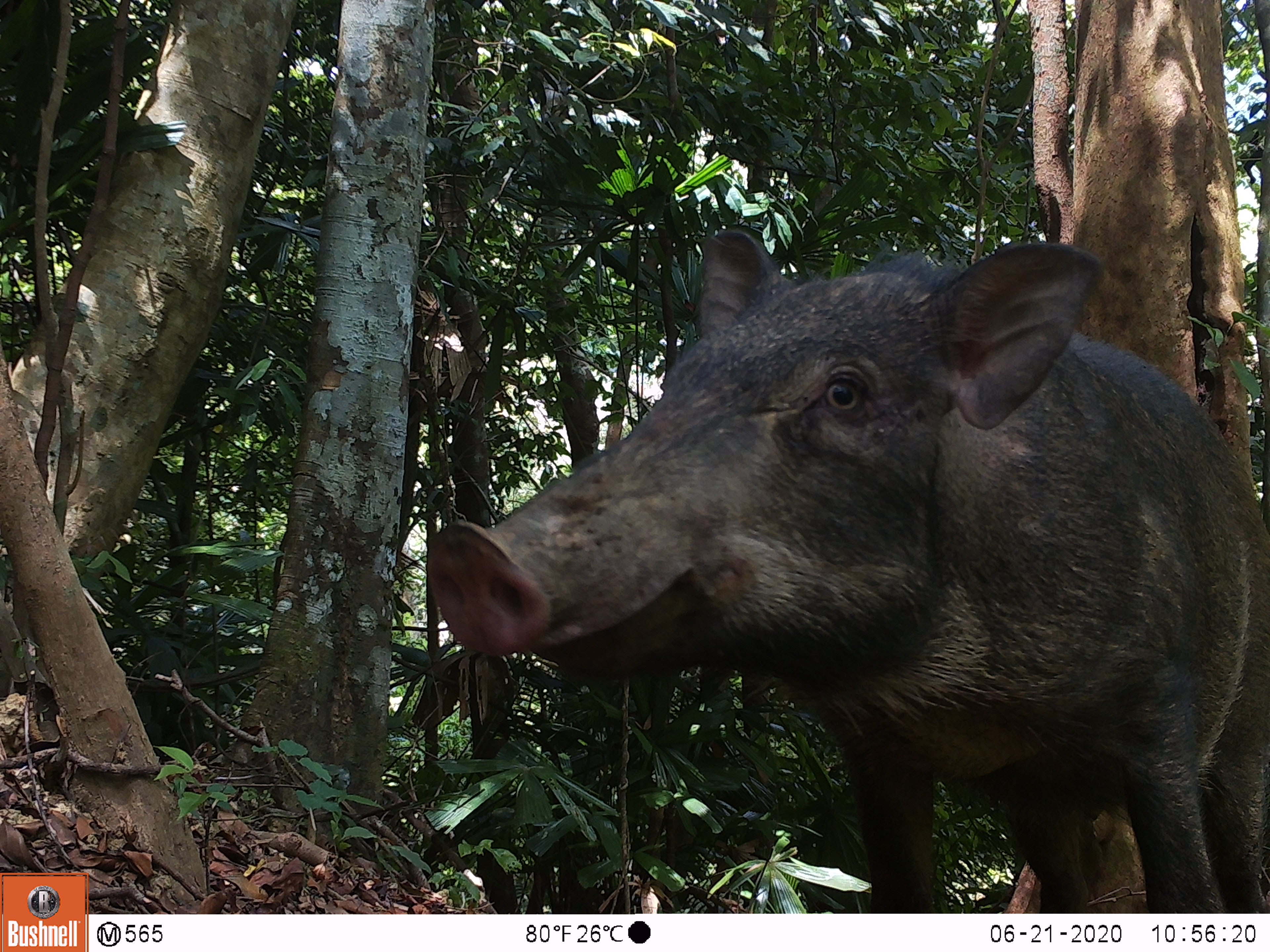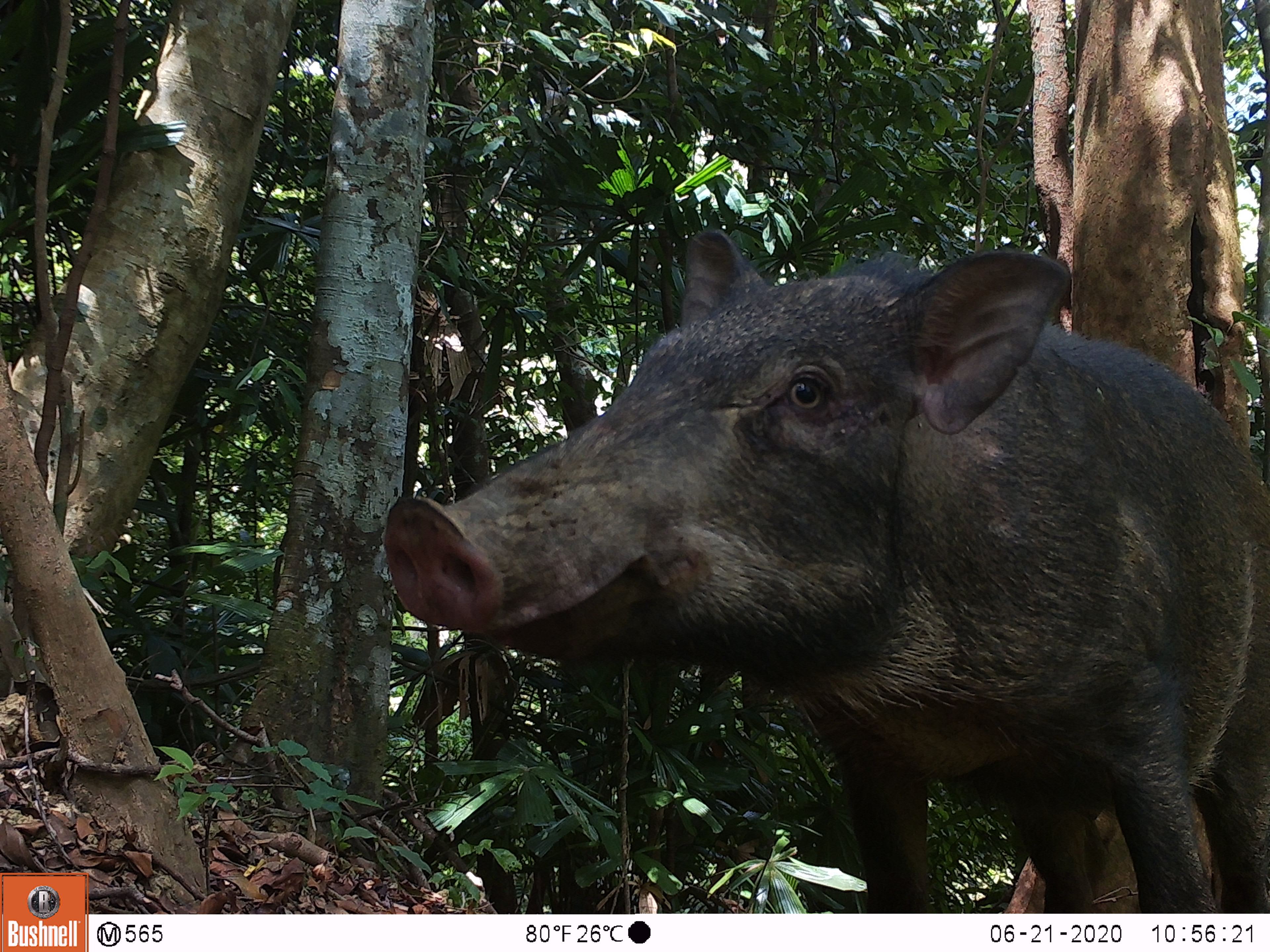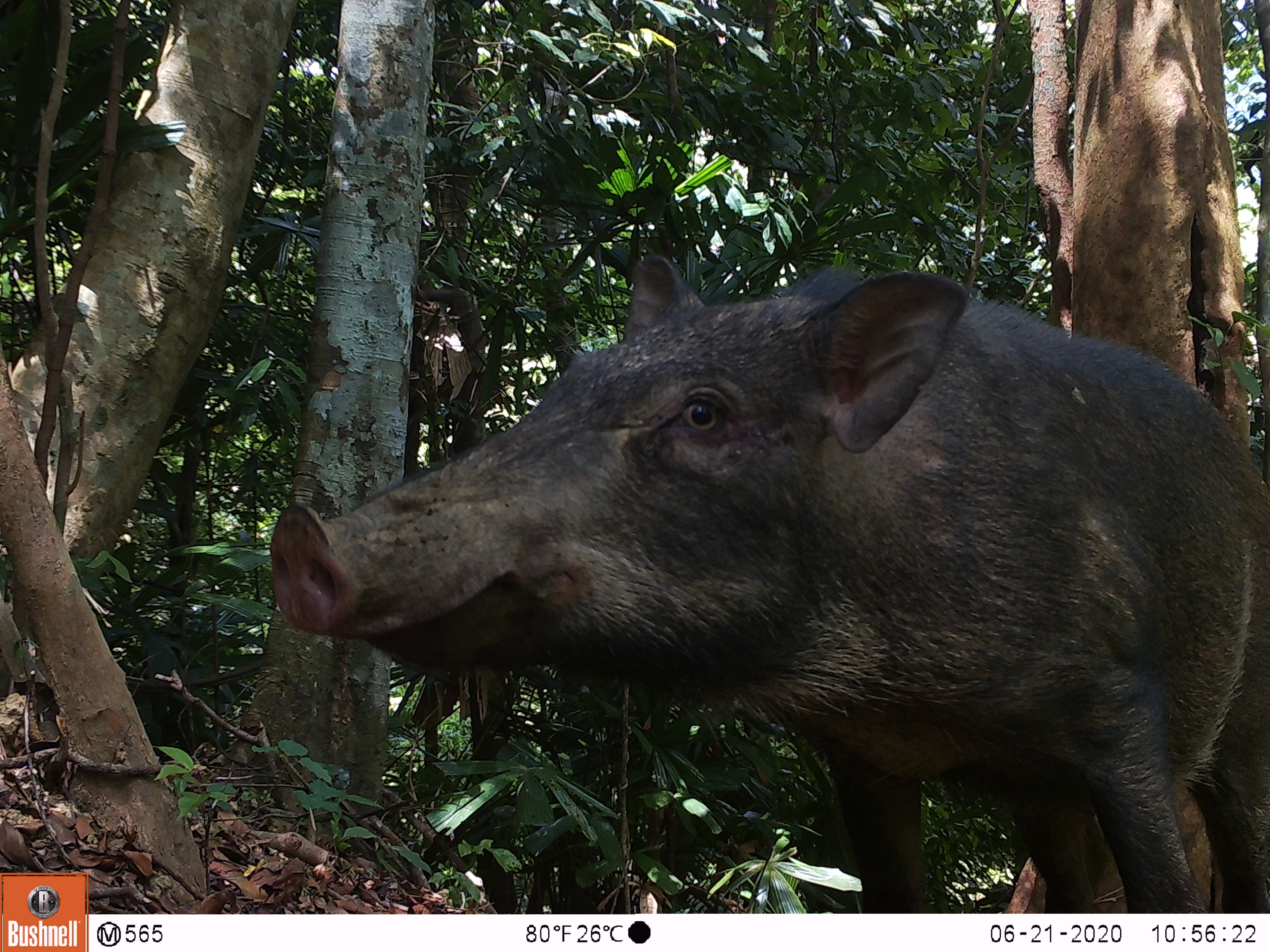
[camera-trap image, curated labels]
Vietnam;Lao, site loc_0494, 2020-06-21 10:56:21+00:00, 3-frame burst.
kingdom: Animalia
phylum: Chordata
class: Mammalia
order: Artiodactyla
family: Suidae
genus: Sus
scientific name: Sus scrofa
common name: eurasian wild pig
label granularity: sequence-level